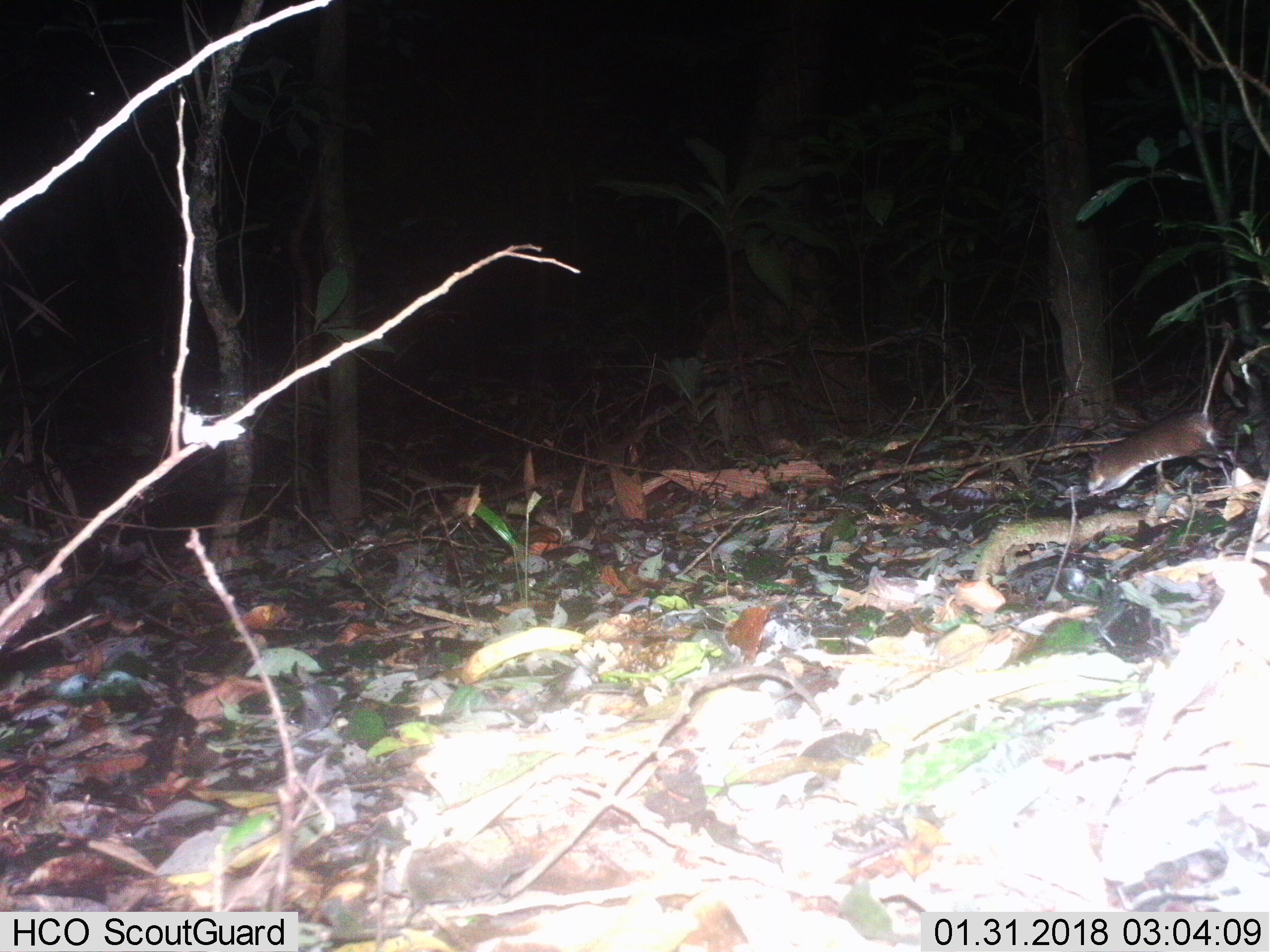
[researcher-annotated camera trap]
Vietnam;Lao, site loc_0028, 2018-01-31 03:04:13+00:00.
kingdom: Animalia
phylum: Chordata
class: Mammalia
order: Rodentia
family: Muridae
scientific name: Muridae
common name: old-world mice and rats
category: unidentified murid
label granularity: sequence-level